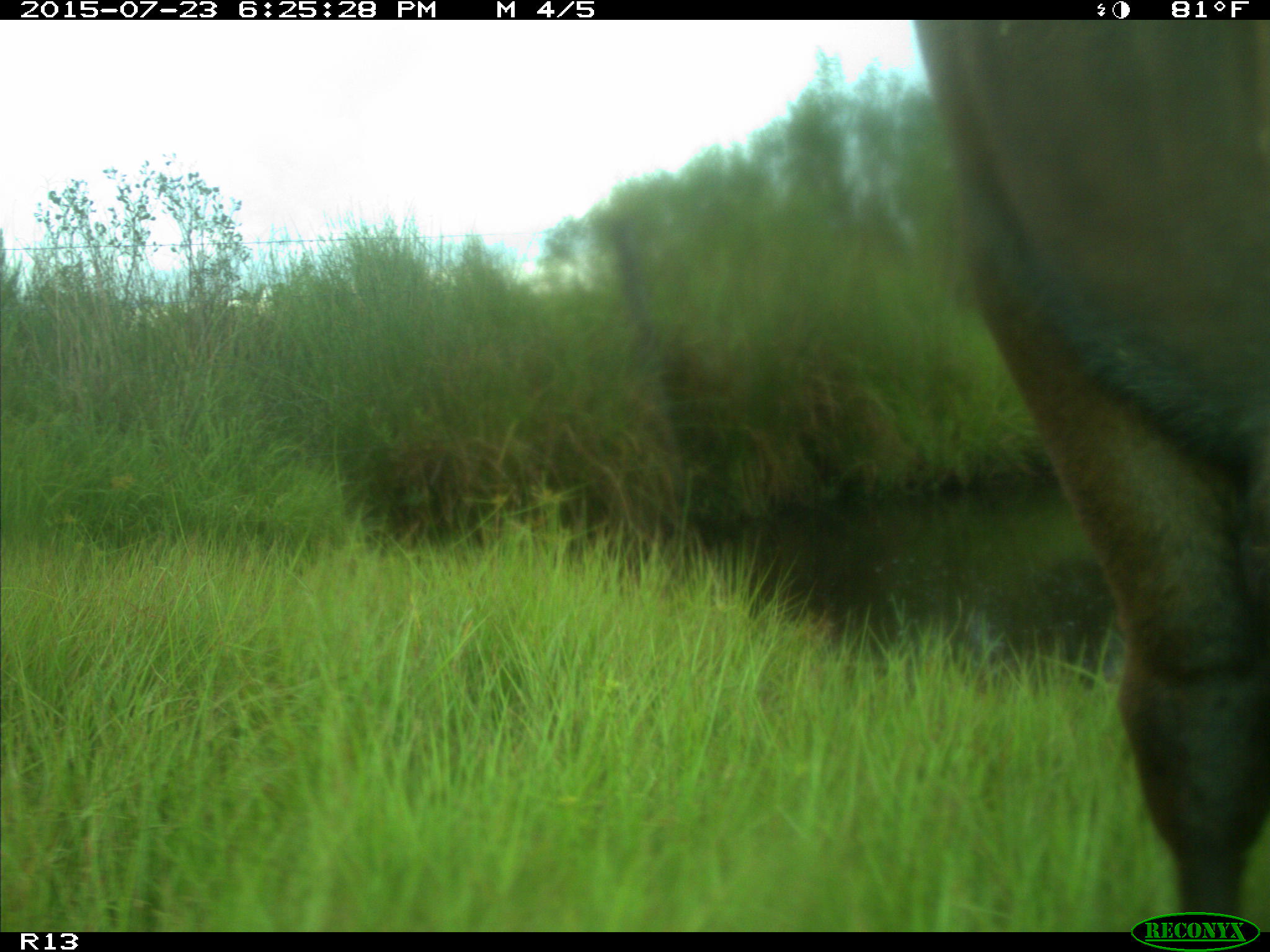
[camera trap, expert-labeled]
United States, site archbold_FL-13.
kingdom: Animalia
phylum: Chordata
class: Mammalia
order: Artiodactyla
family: Bovidae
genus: Bos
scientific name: Bos taurus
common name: domestic cow